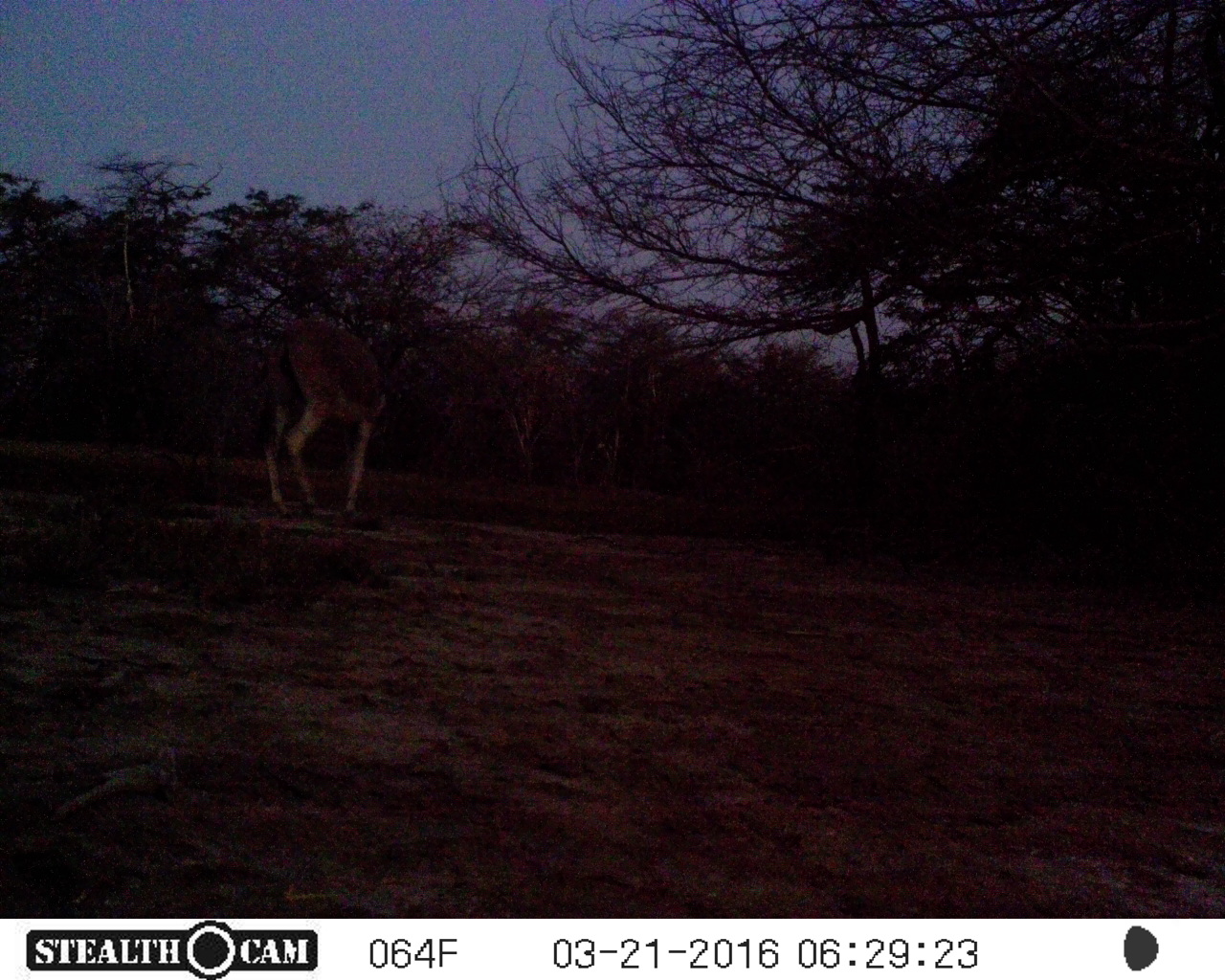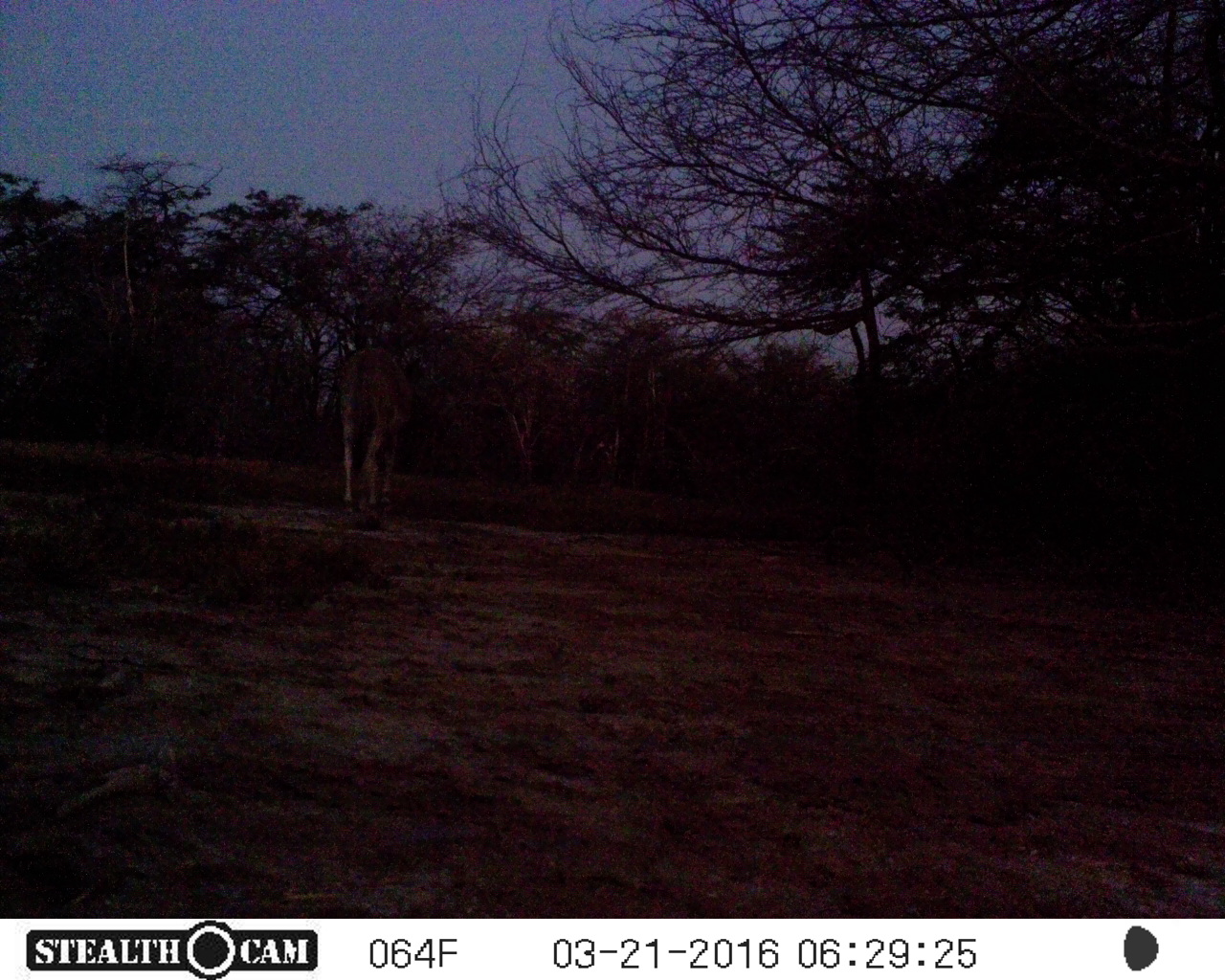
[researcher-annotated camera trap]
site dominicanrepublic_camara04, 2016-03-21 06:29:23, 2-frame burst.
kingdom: Animalia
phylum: Chordata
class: Mammalia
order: Perissodactyla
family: Equidae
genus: Equus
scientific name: Equus asinus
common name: donkey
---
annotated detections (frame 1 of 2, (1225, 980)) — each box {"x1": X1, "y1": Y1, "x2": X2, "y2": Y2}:
donkey: {"x1": 260, "y1": 318, "x2": 410, "y2": 528}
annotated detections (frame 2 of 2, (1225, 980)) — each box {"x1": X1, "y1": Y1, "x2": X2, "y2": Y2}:
donkey: {"x1": 336, "y1": 343, "x2": 411, "y2": 518}